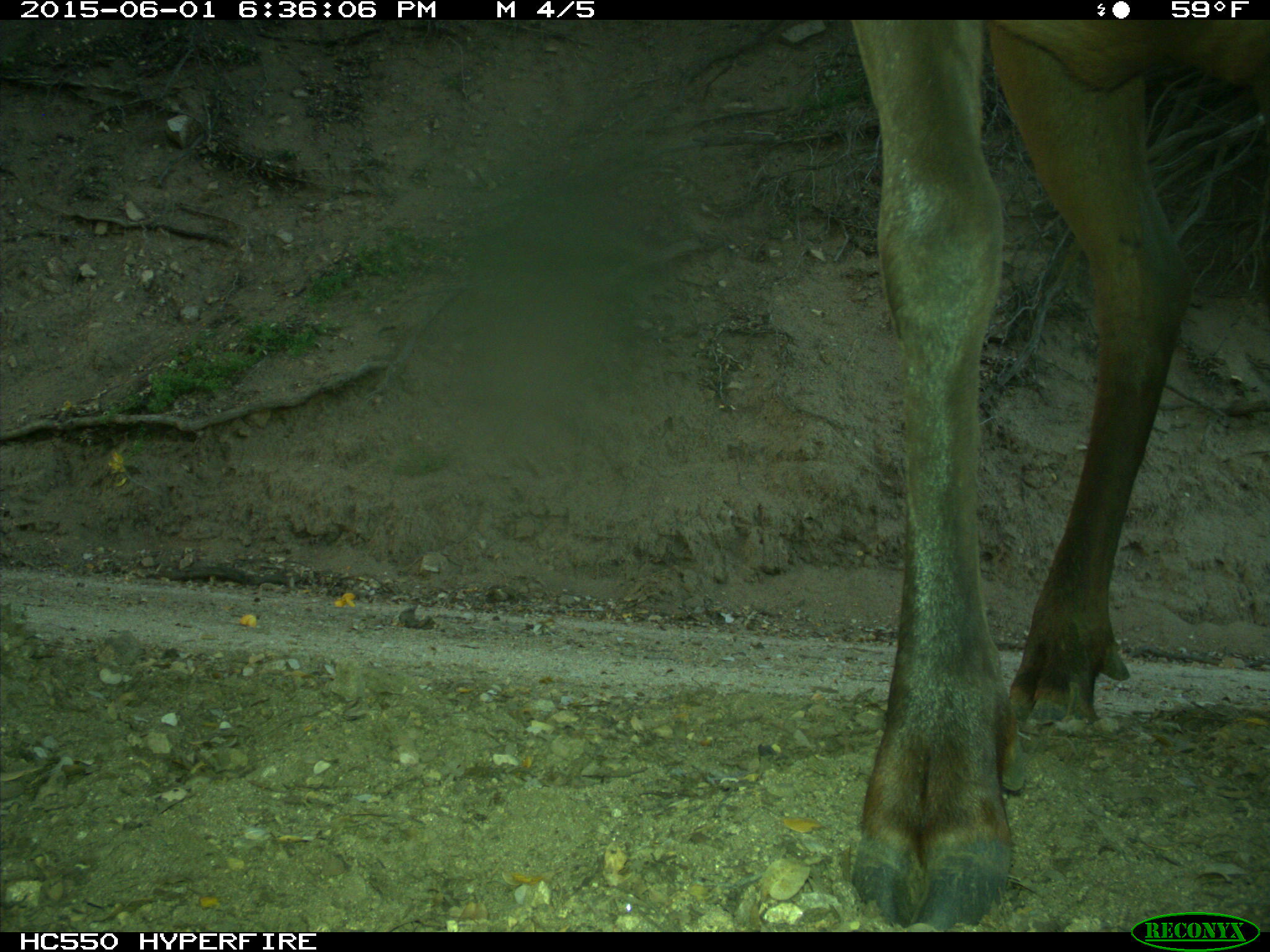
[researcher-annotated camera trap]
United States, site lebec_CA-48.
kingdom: Animalia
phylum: Chordata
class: Mammalia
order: Artiodactyla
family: Cervidae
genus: Cervus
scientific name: Cervus canadensis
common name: elk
Cervus canadensis (elk).